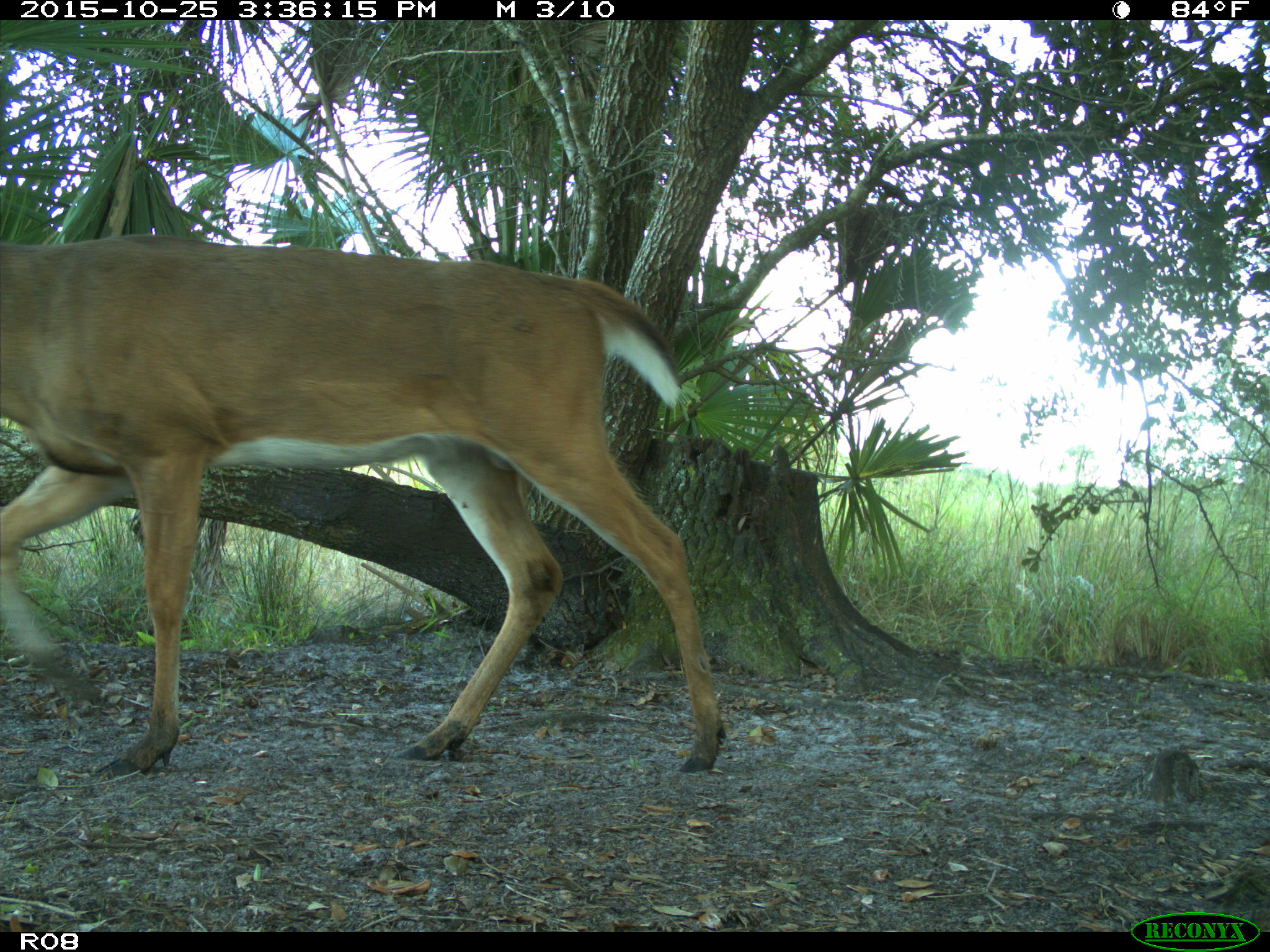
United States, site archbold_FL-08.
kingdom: Animalia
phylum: Chordata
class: Mammalia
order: Artiodactyla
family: Cervidae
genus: Odocoileus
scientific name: Odocoileus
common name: deer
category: unidentified deer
Unidentified deer (deer) (Odocoileus).